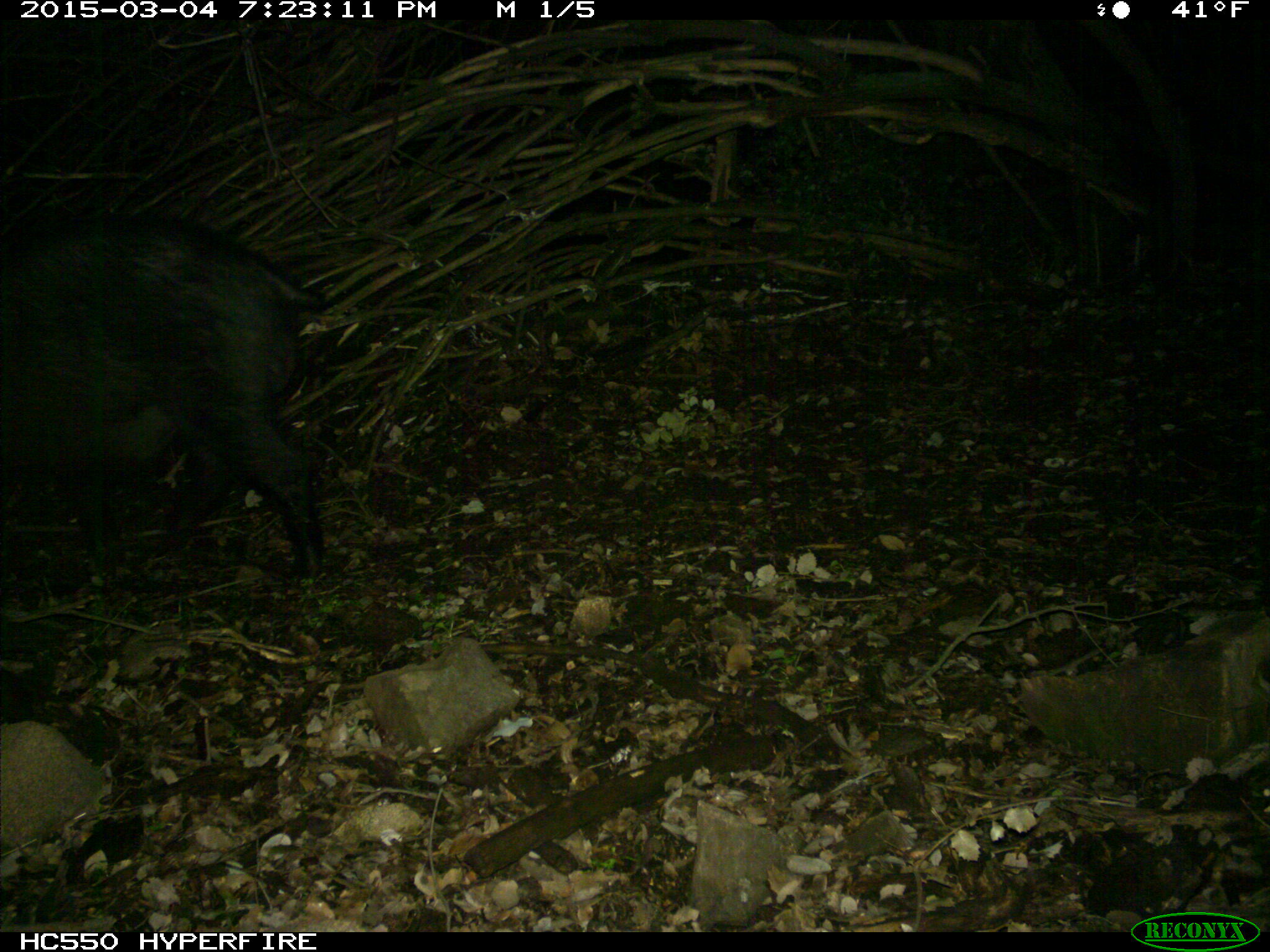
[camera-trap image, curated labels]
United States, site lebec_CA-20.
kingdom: Animalia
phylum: Chordata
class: Mammalia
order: Artiodactyla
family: Suidae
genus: Sus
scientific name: Sus scrofa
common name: wild boar